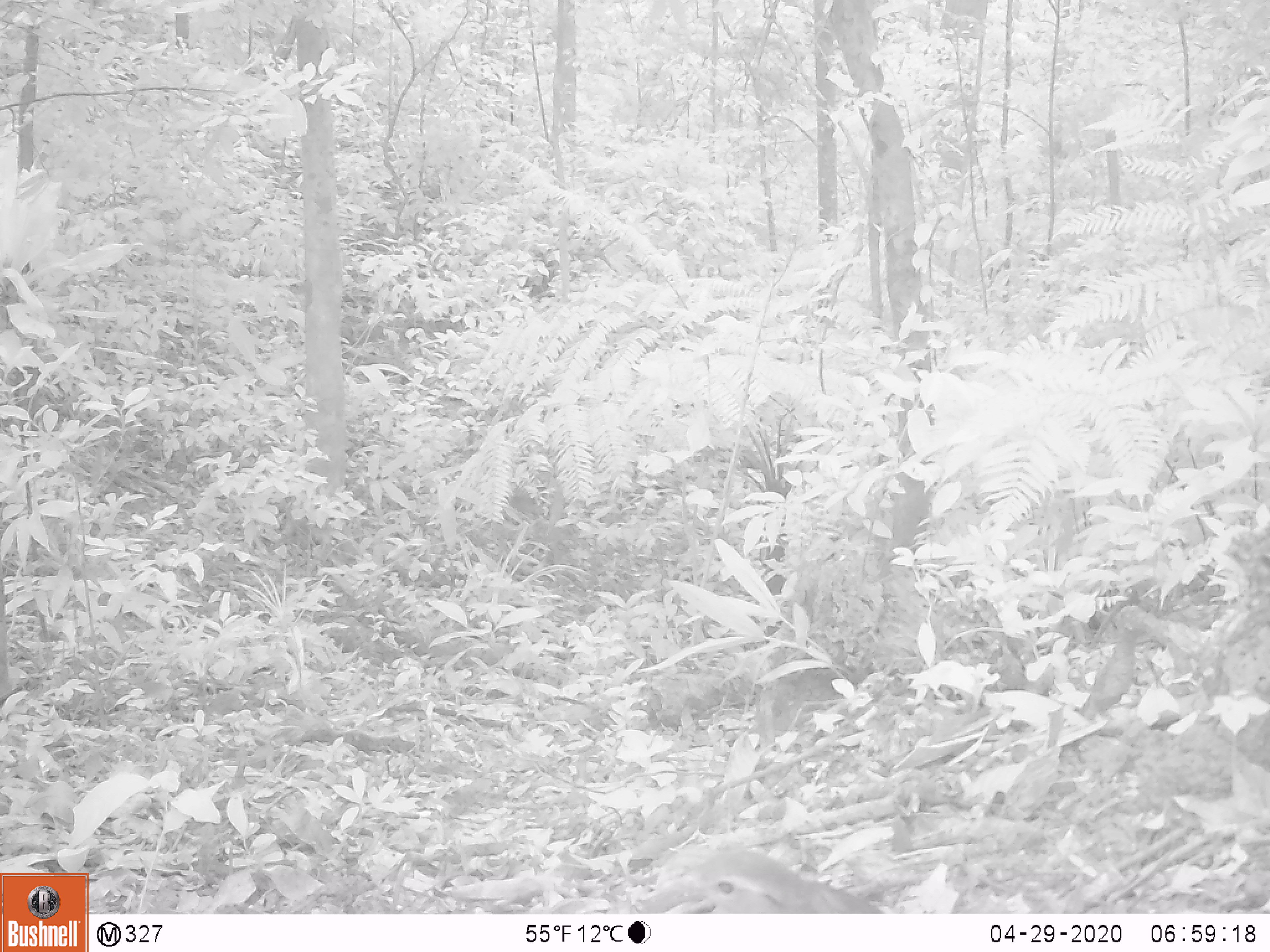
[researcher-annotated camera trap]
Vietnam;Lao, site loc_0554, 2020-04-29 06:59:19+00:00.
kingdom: Animalia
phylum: Chordata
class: Aves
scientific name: Aves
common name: bird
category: unidentified bird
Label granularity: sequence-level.